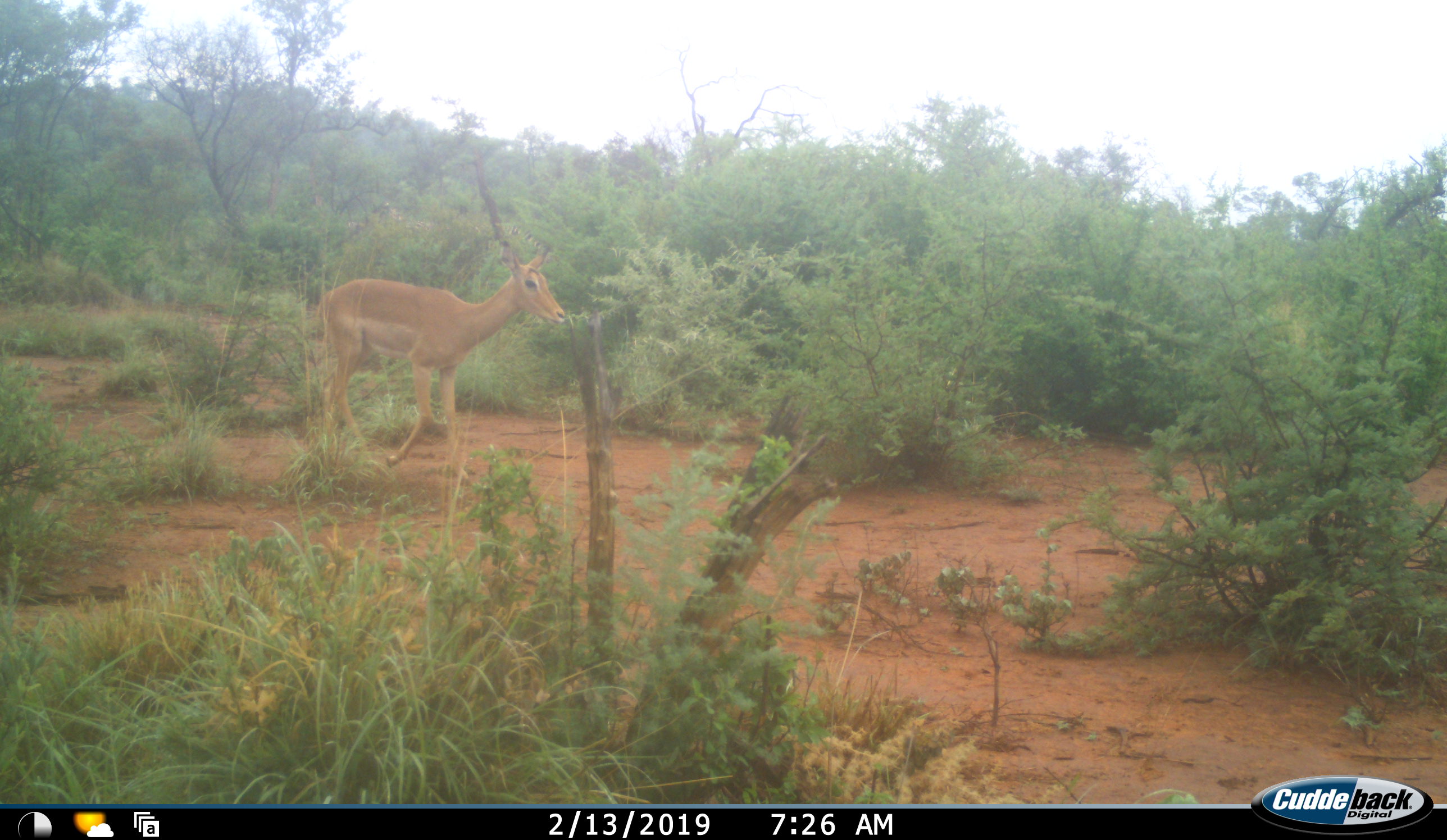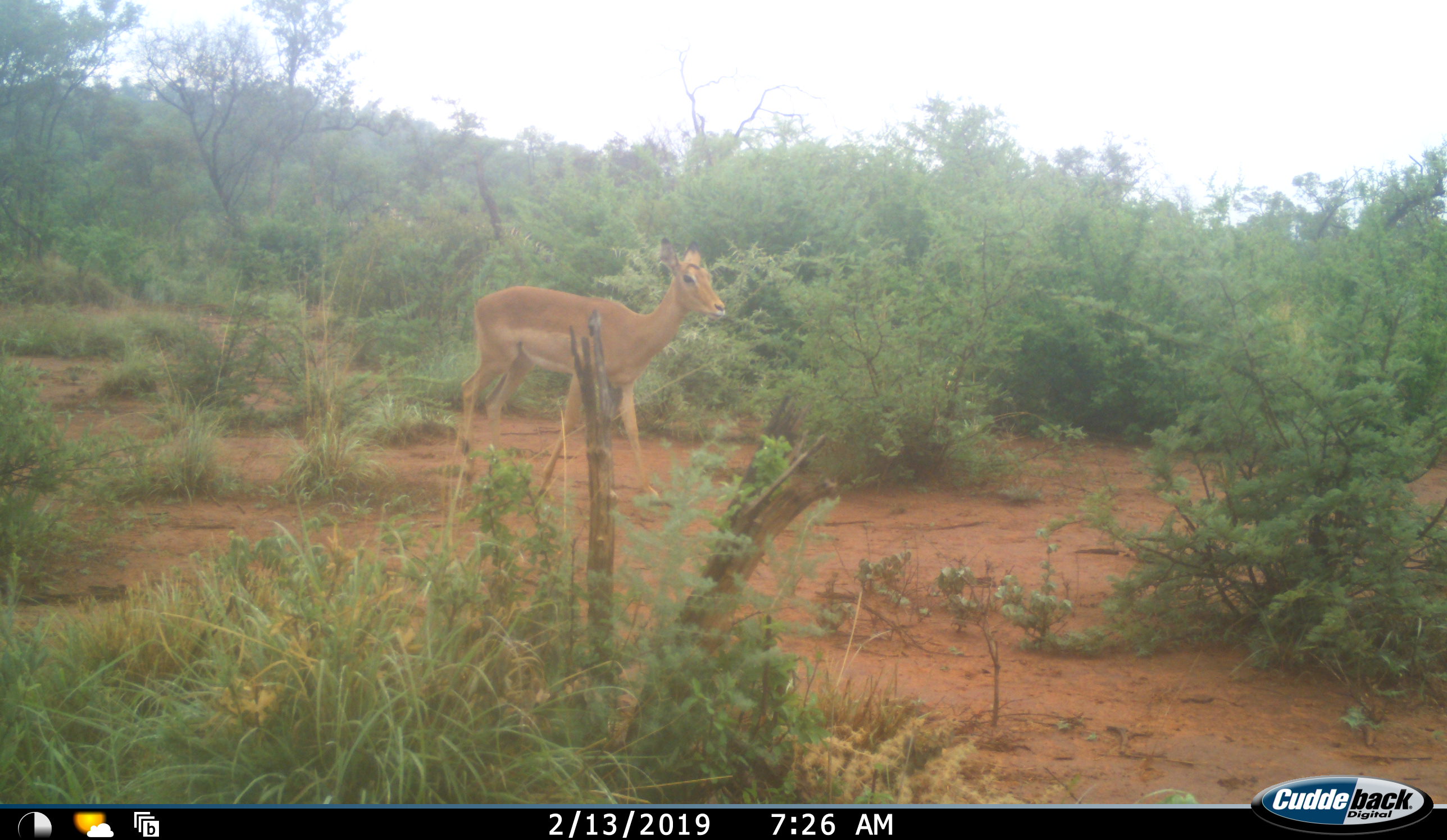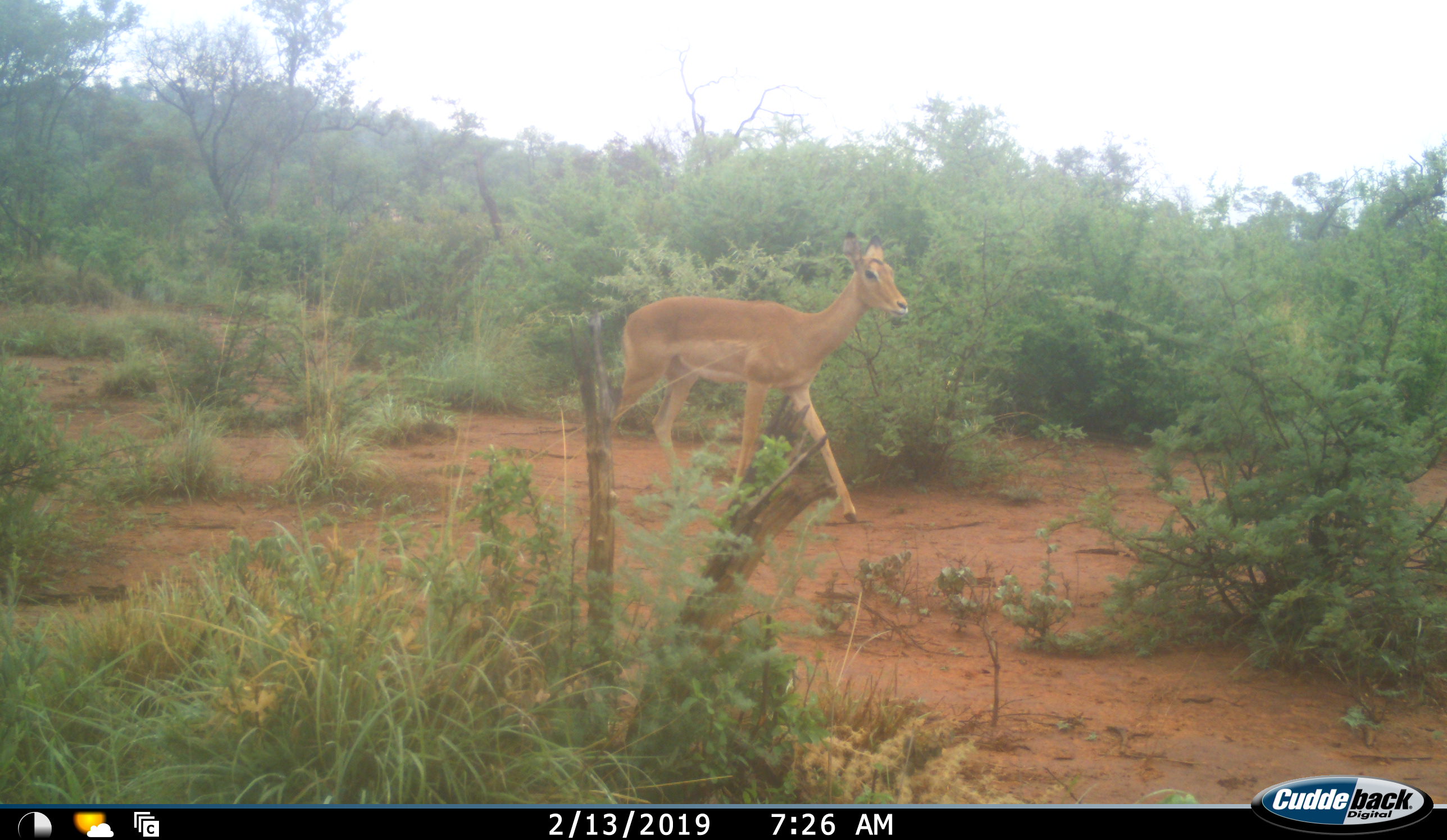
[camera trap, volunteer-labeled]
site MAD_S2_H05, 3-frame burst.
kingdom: Animalia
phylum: Chordata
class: Mammalia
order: Artiodactyla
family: Bovidae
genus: Aepyceros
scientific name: Aepyceros melampus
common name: impala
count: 1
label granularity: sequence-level